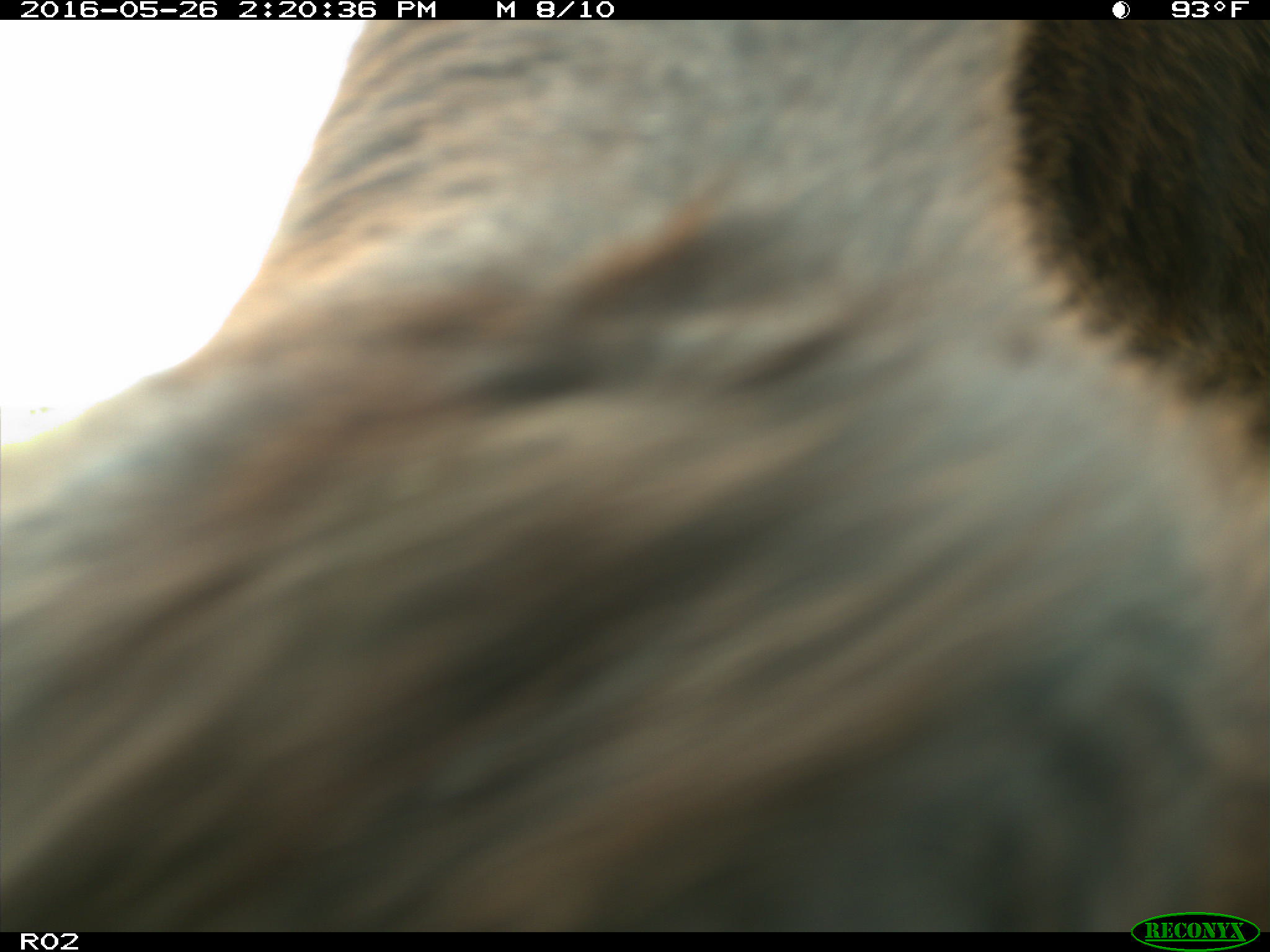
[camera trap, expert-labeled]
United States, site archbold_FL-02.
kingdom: Animalia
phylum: Chordata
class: Mammalia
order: Artiodactyla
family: Bovidae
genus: Bos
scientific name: Bos taurus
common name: domestic cow